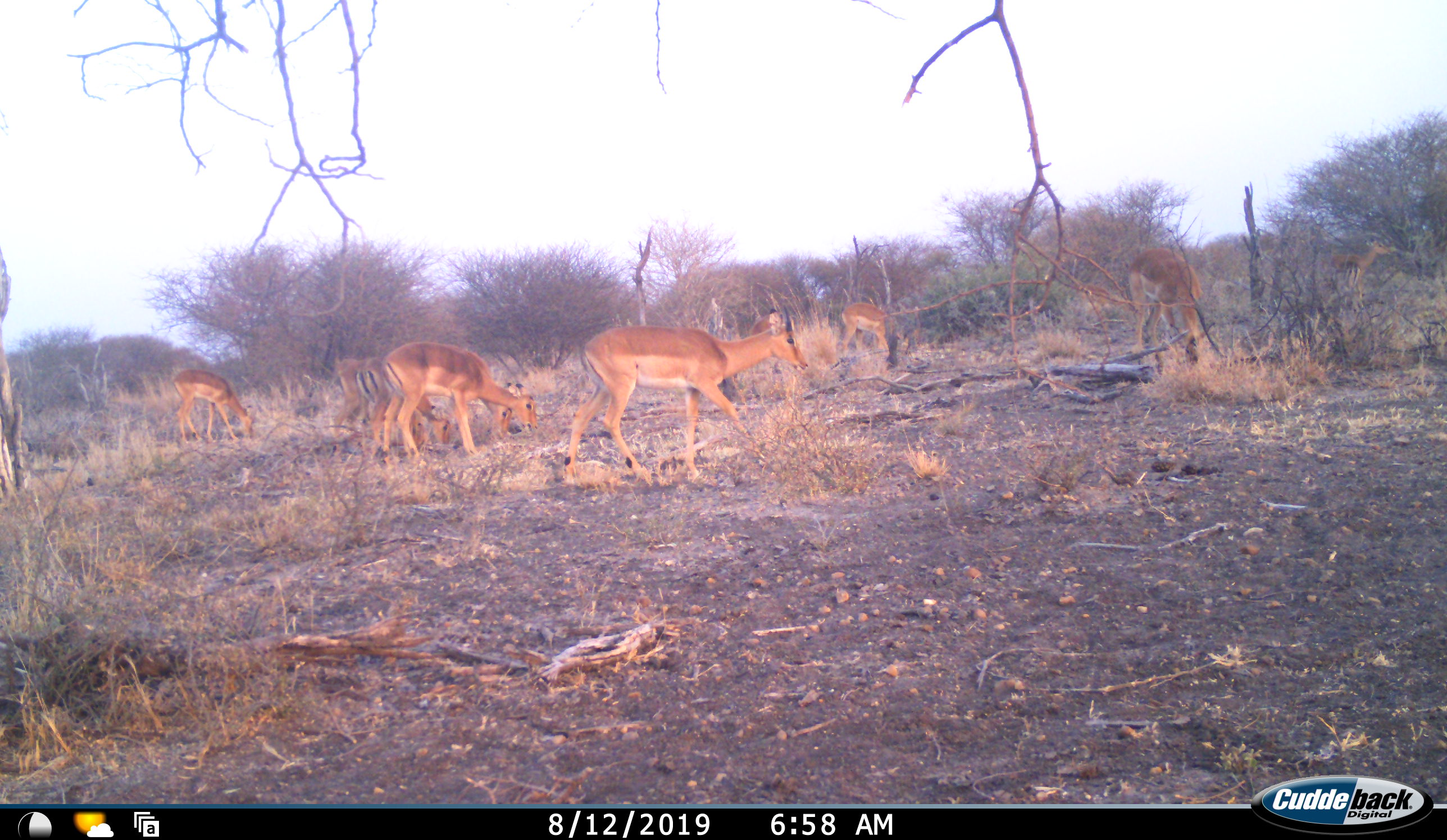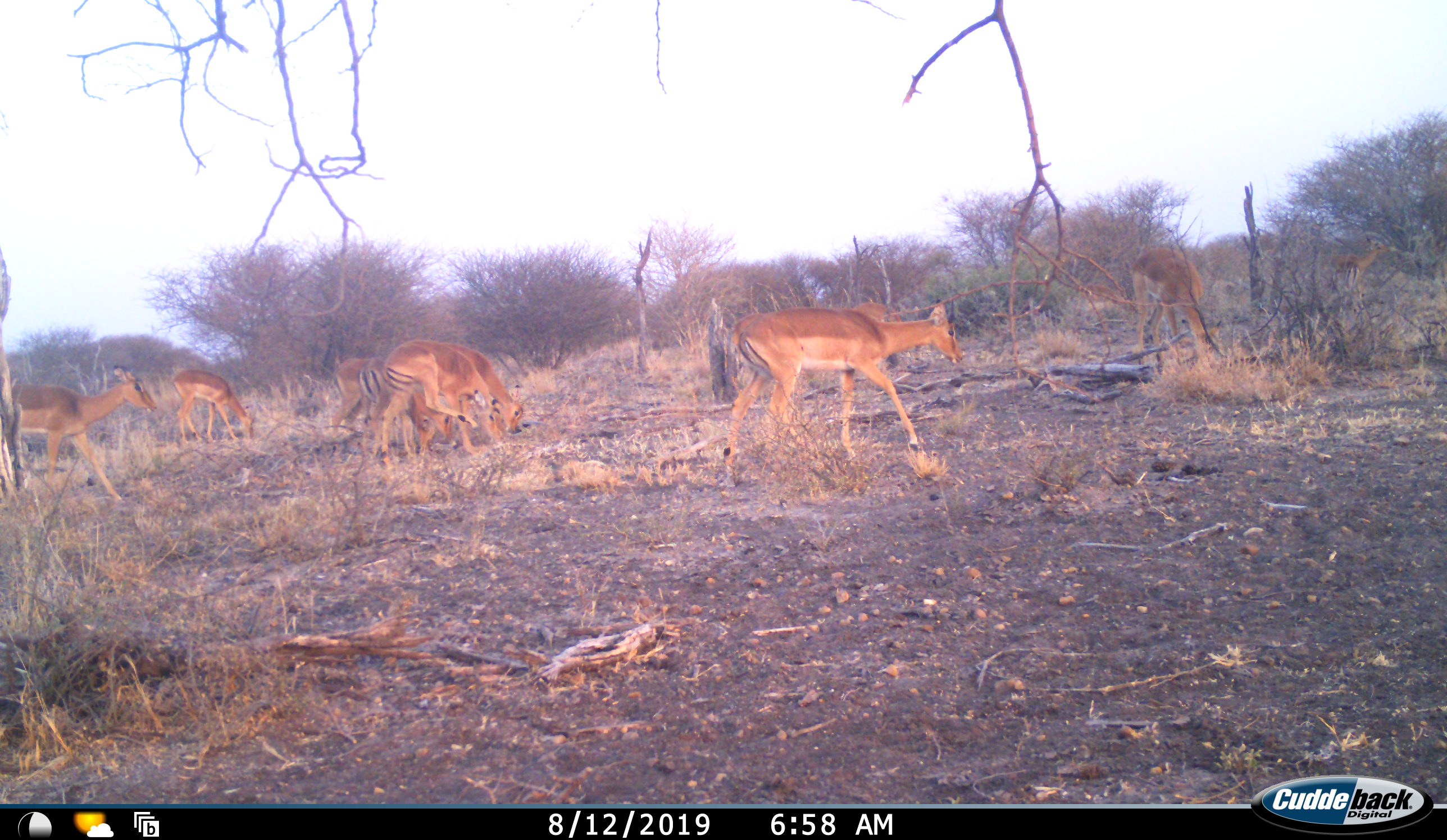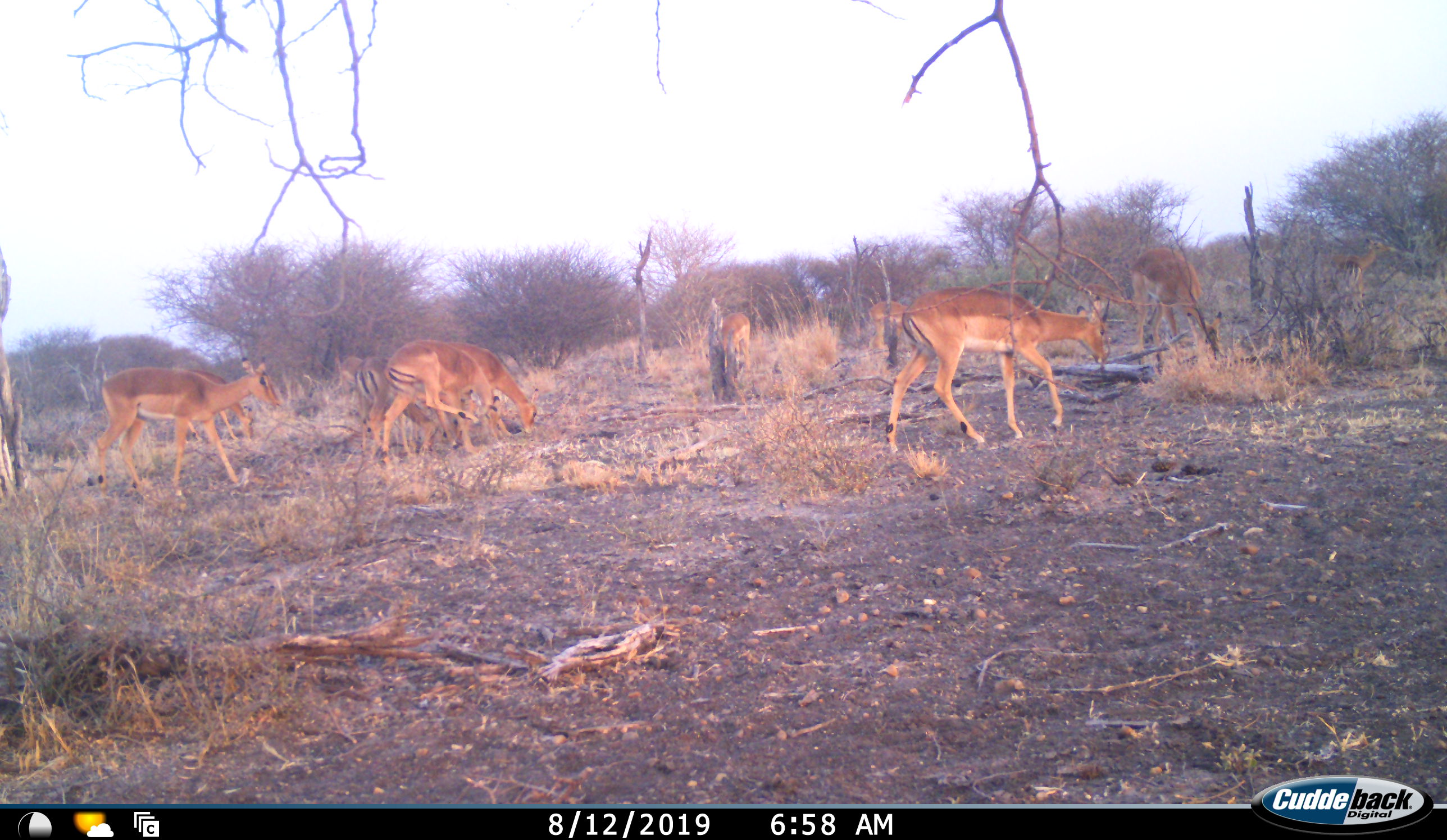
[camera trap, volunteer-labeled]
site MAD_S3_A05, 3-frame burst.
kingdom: Animalia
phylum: Chordata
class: Mammalia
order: Artiodactyla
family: Bovidae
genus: Aepyceros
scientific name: Aepyceros melampus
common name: impala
Impala (Aepyceros melampus), count 9. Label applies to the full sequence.